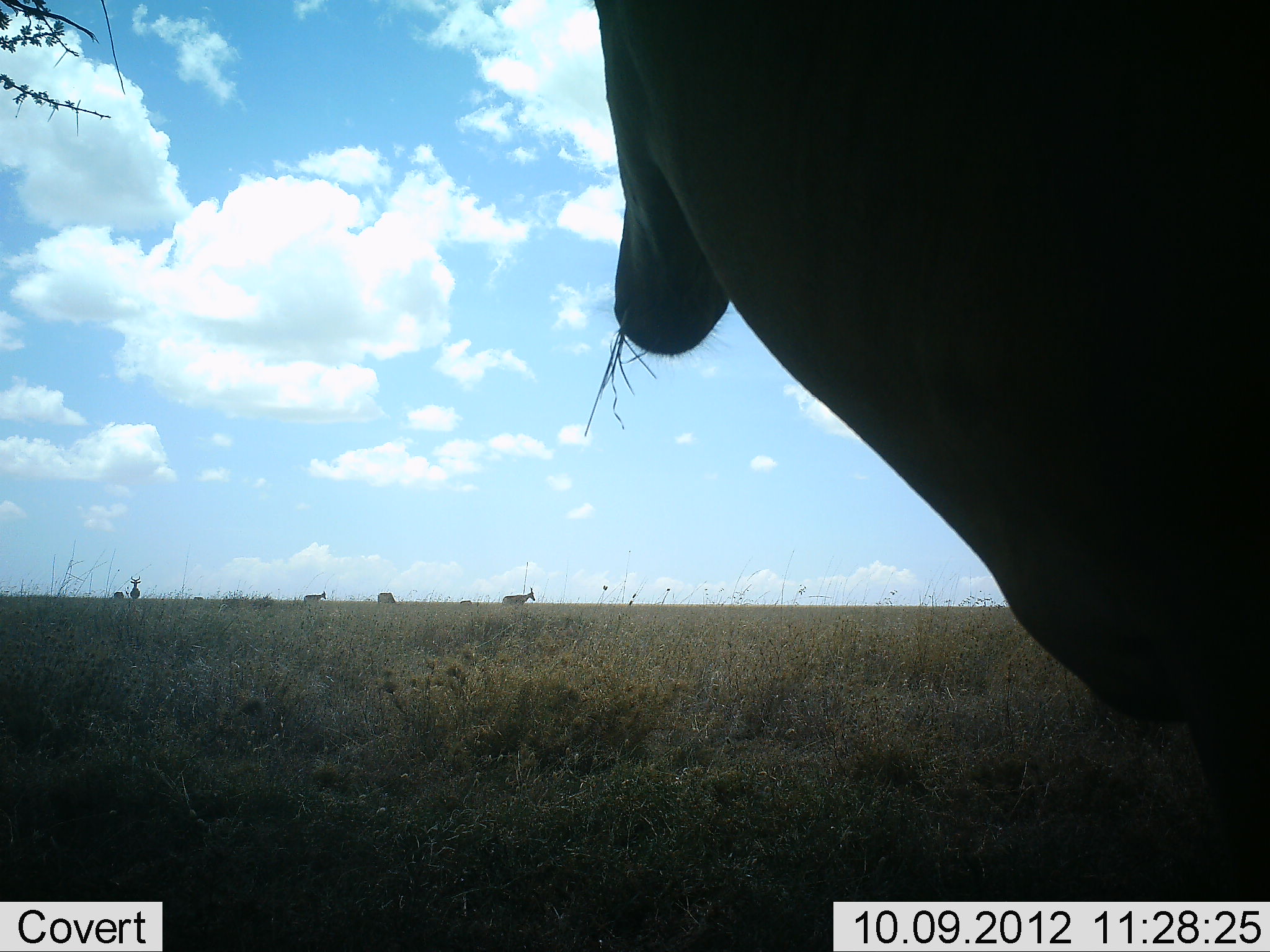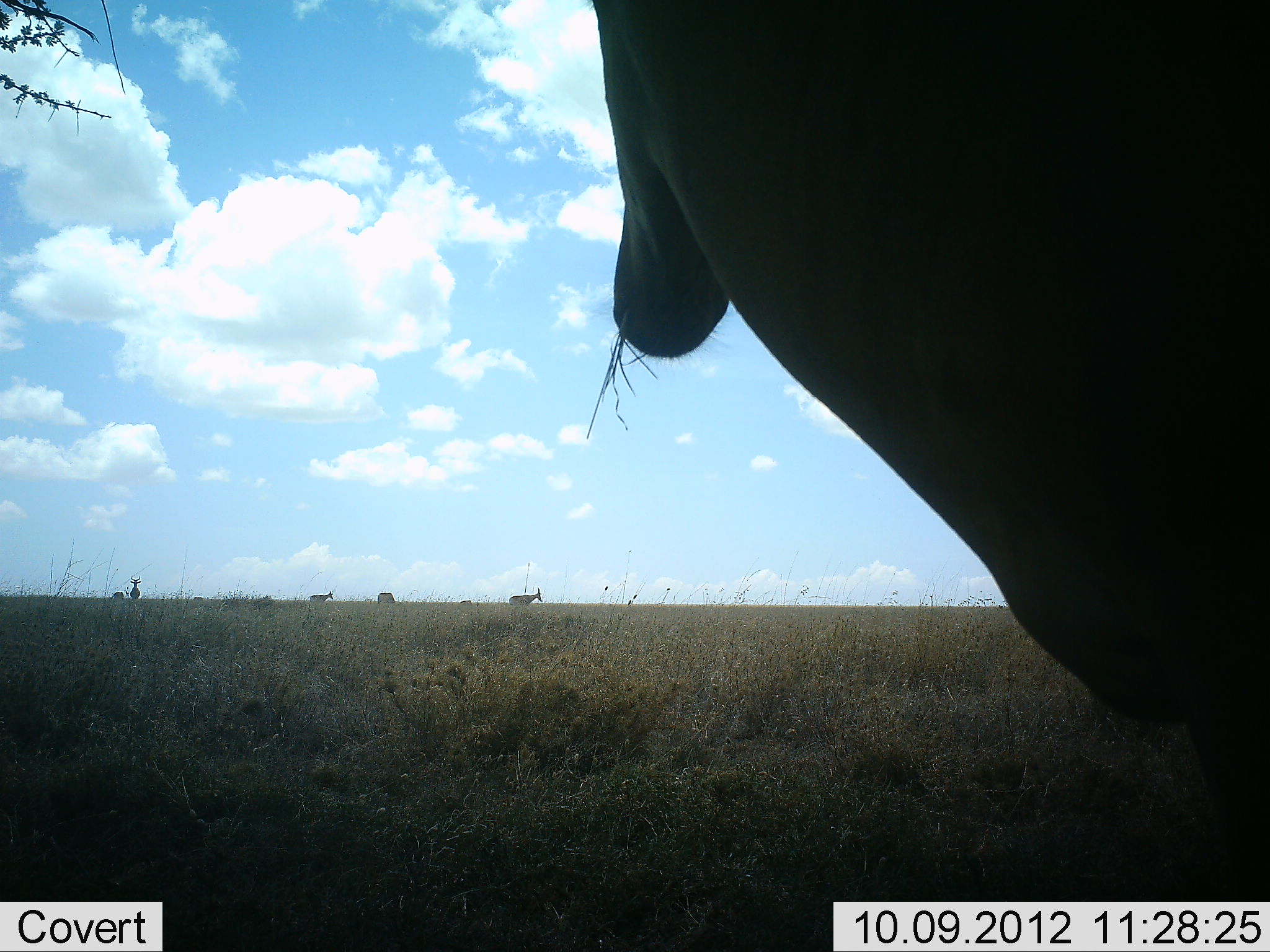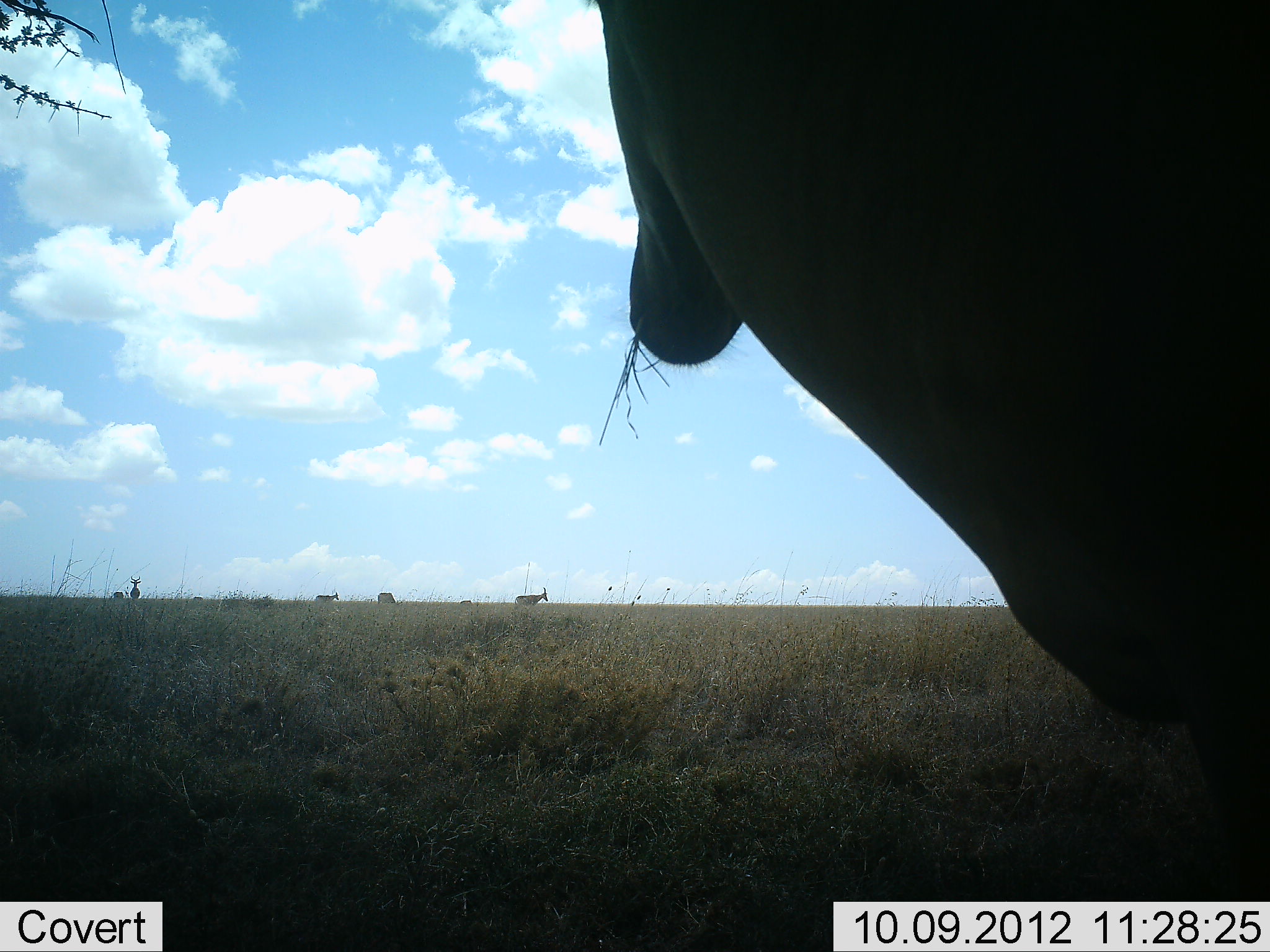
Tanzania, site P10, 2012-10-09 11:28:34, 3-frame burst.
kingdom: Animalia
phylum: Chordata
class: Mammalia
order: Artiodactyla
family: Bovidae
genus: Alcelaphus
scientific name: Alcelaphus buselaphus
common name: hartebeest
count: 4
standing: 80%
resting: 0%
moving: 60%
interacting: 0%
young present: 0%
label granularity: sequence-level